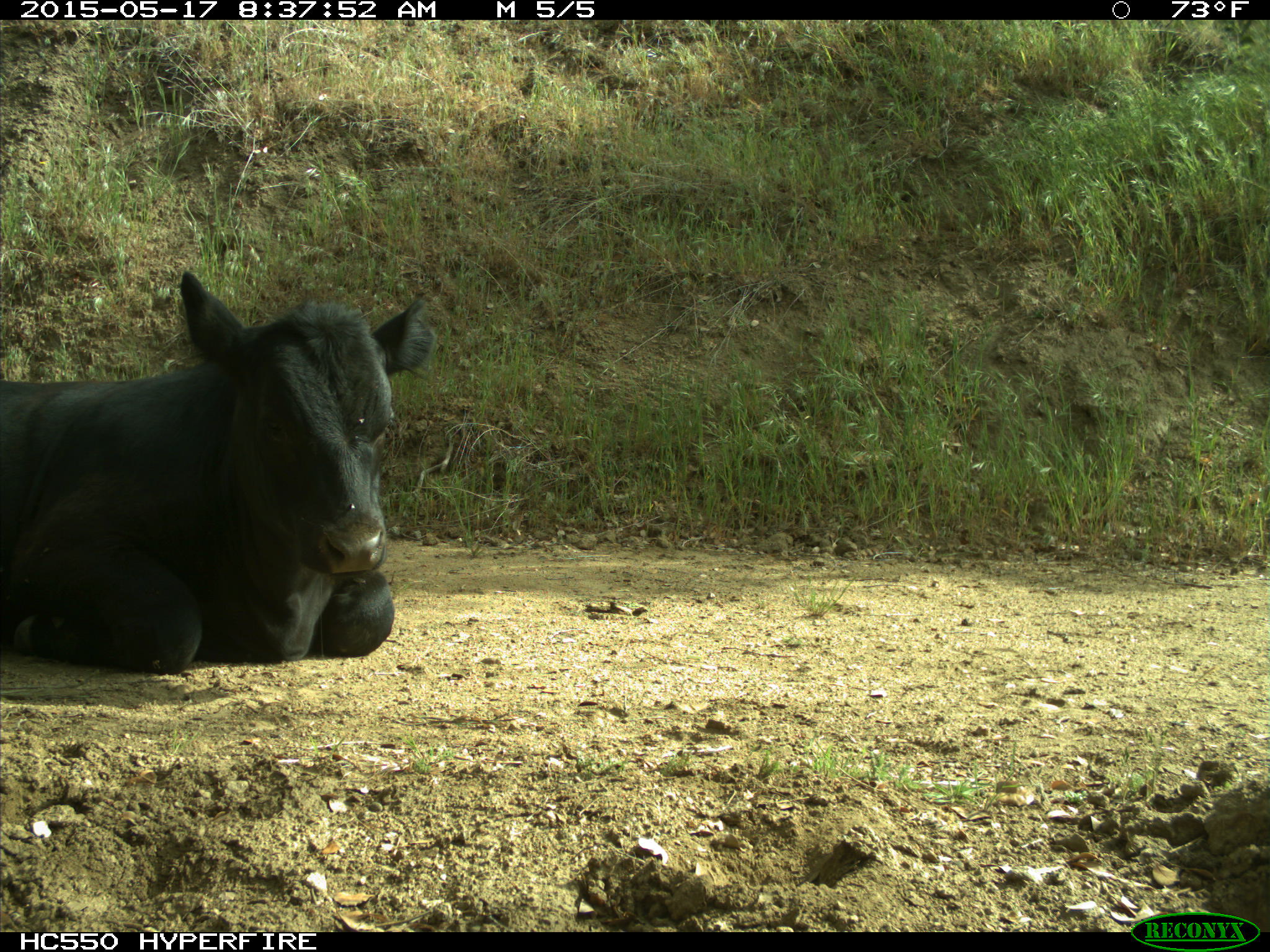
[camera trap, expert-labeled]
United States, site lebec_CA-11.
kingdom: Animalia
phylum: Chordata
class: Mammalia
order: Artiodactyla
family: Bovidae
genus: Bos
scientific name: Bos taurus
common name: domestic cow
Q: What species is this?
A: Bos taurus (domestic cow).